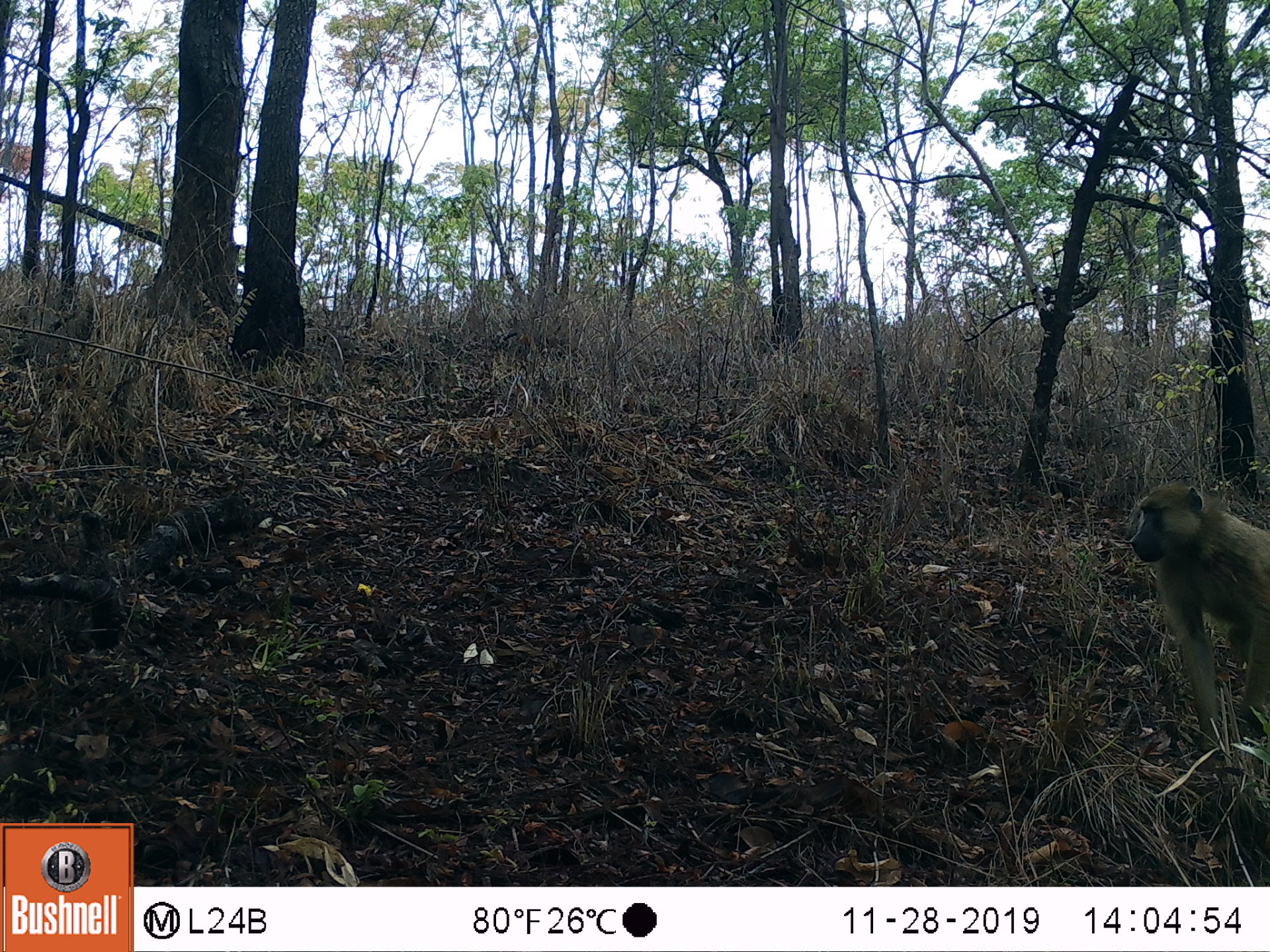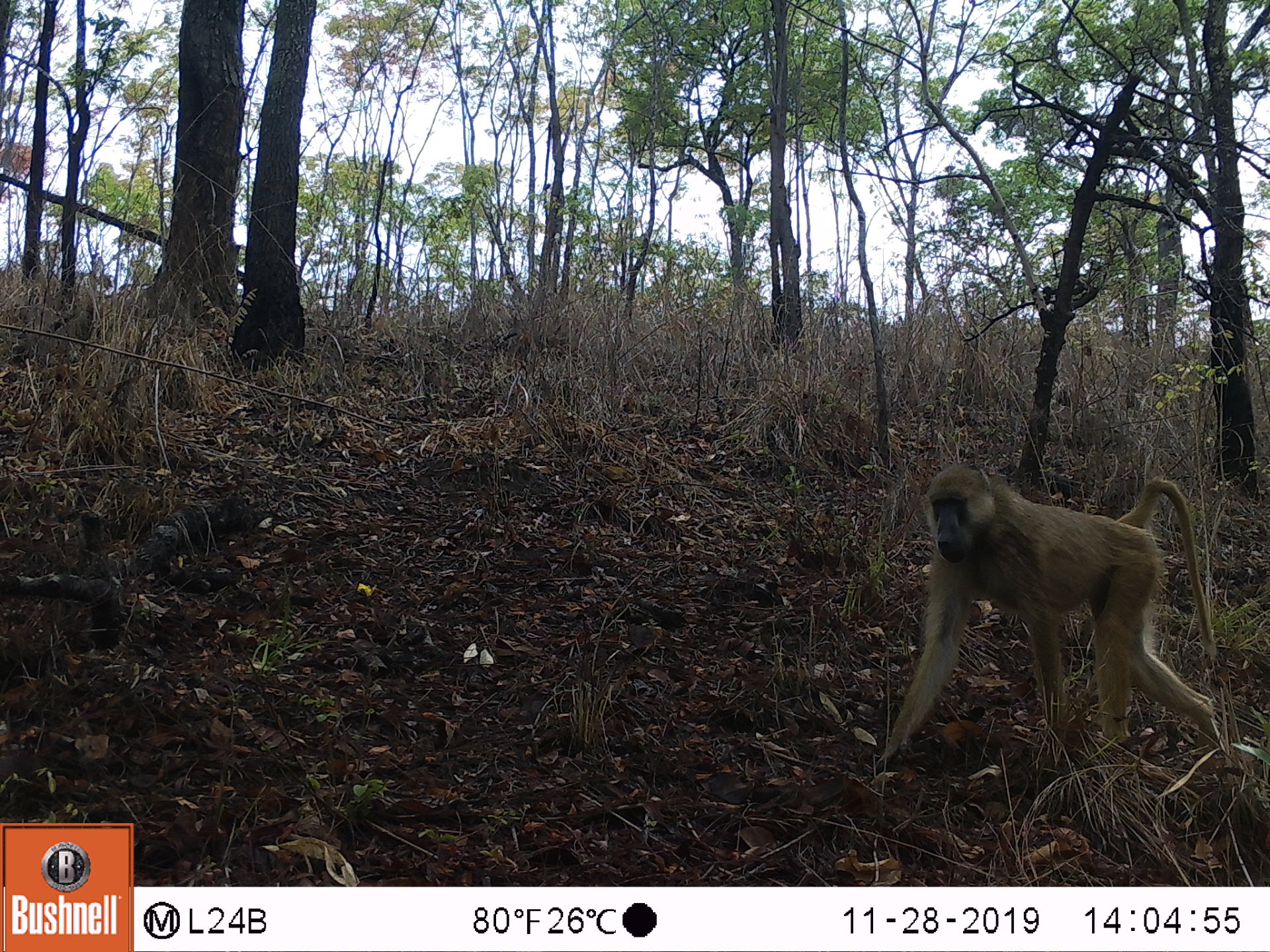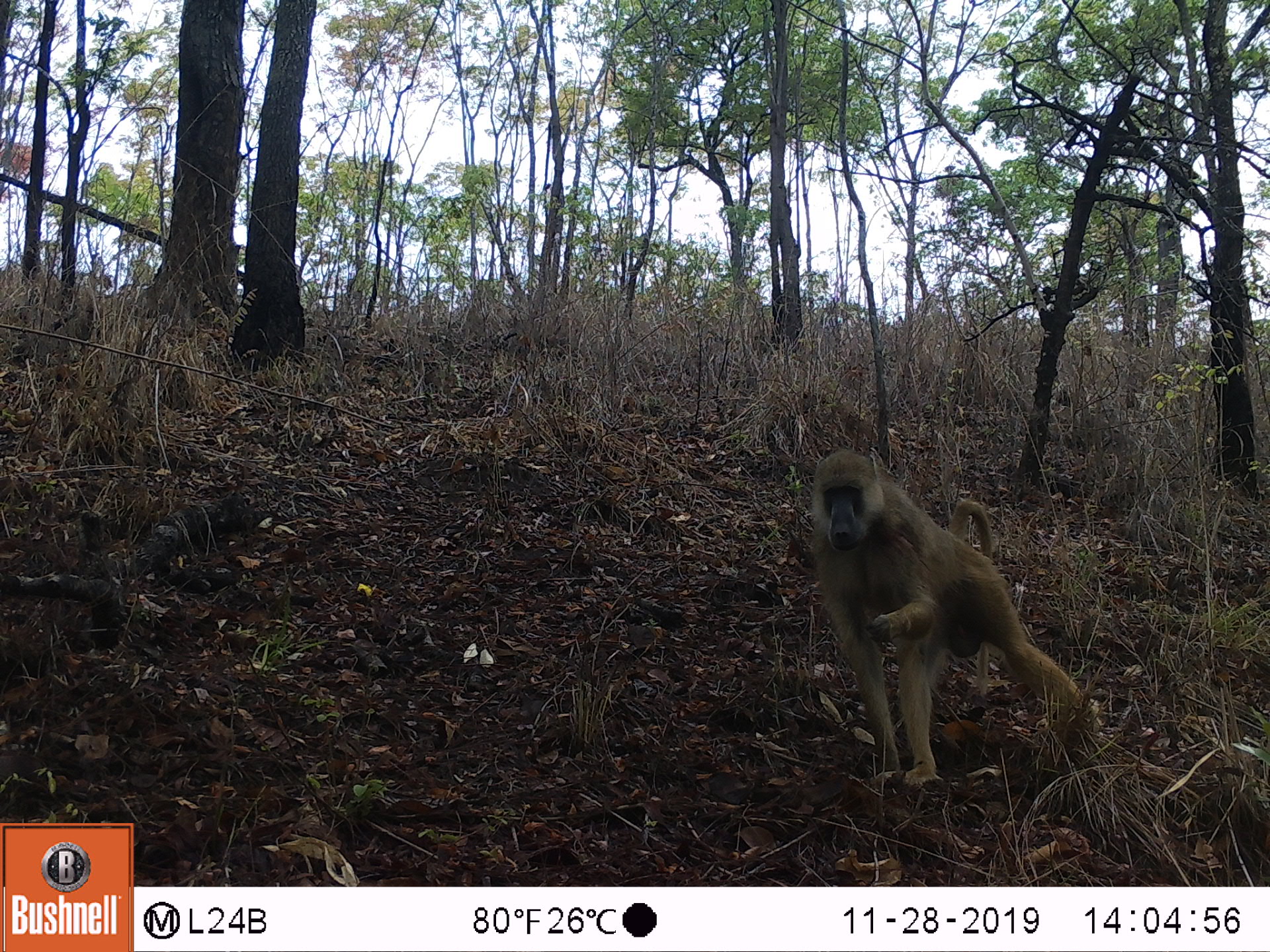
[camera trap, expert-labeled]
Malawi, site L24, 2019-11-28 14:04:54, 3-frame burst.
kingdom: Animalia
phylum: Chordata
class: Mammalia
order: Primates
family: Cercopithecidae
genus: Papio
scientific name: Papio cynocephalus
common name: yellow baboon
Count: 1.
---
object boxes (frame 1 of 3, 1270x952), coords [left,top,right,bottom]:
yellow baboon: [1121,476,1262,766]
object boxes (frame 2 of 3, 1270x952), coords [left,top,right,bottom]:
yellow baboon: [863,463,1222,781]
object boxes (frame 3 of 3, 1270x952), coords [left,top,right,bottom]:
yellow baboon: [798,449,1103,789]